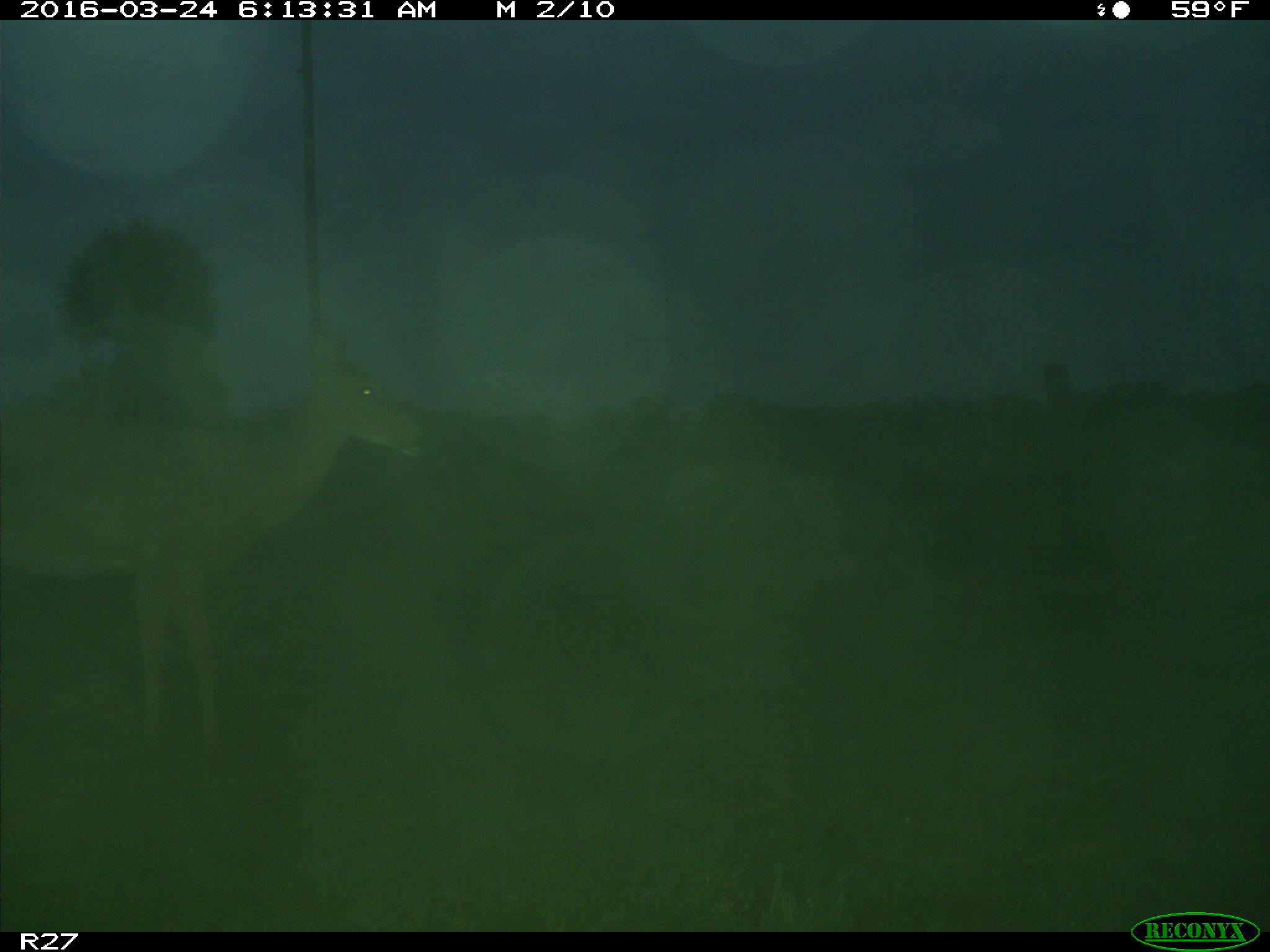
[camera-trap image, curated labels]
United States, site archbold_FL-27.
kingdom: Animalia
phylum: Chordata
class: Mammalia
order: Artiodactyla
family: Cervidae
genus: Odocoileus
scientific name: Odocoileus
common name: deer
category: unidentified deer